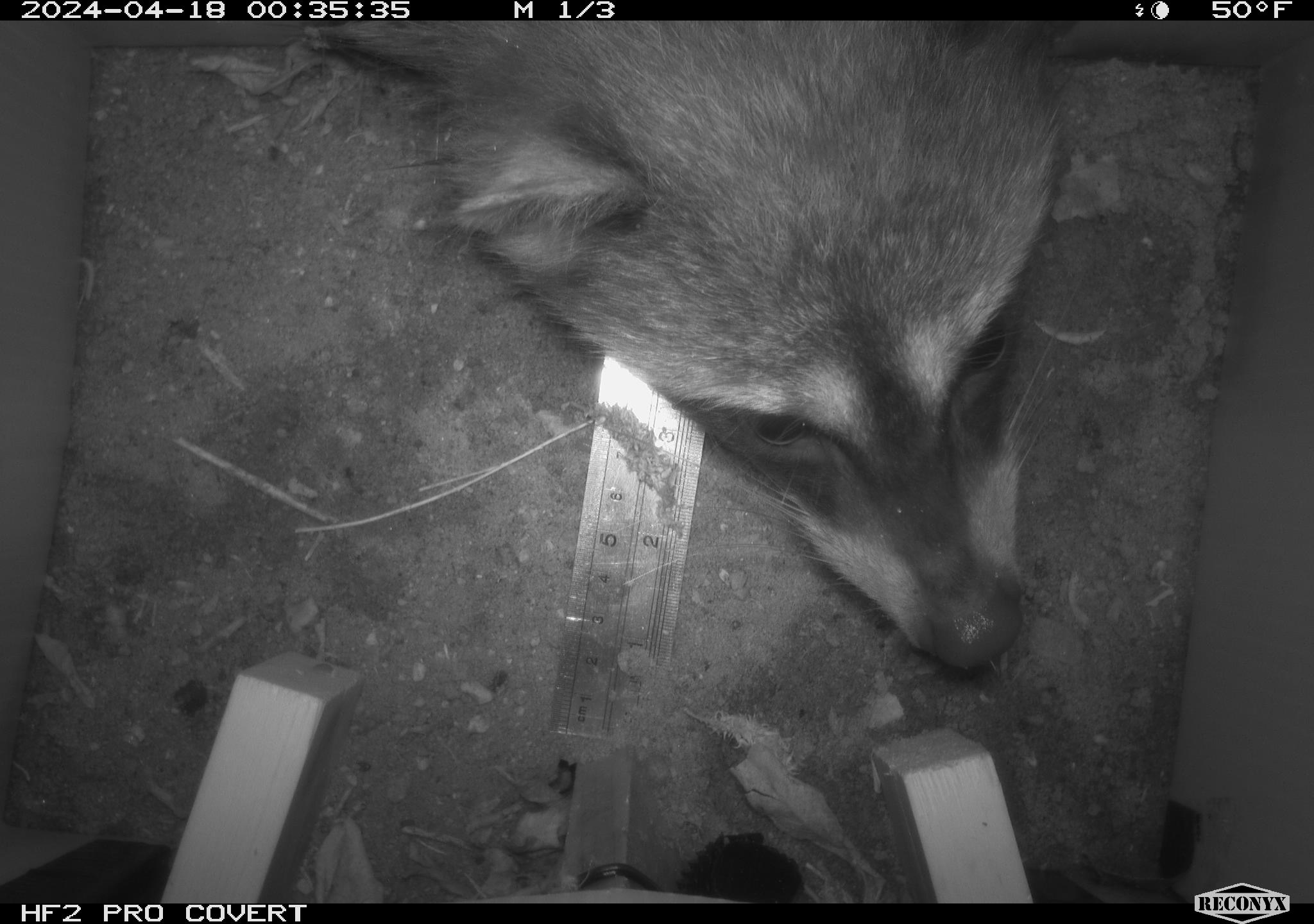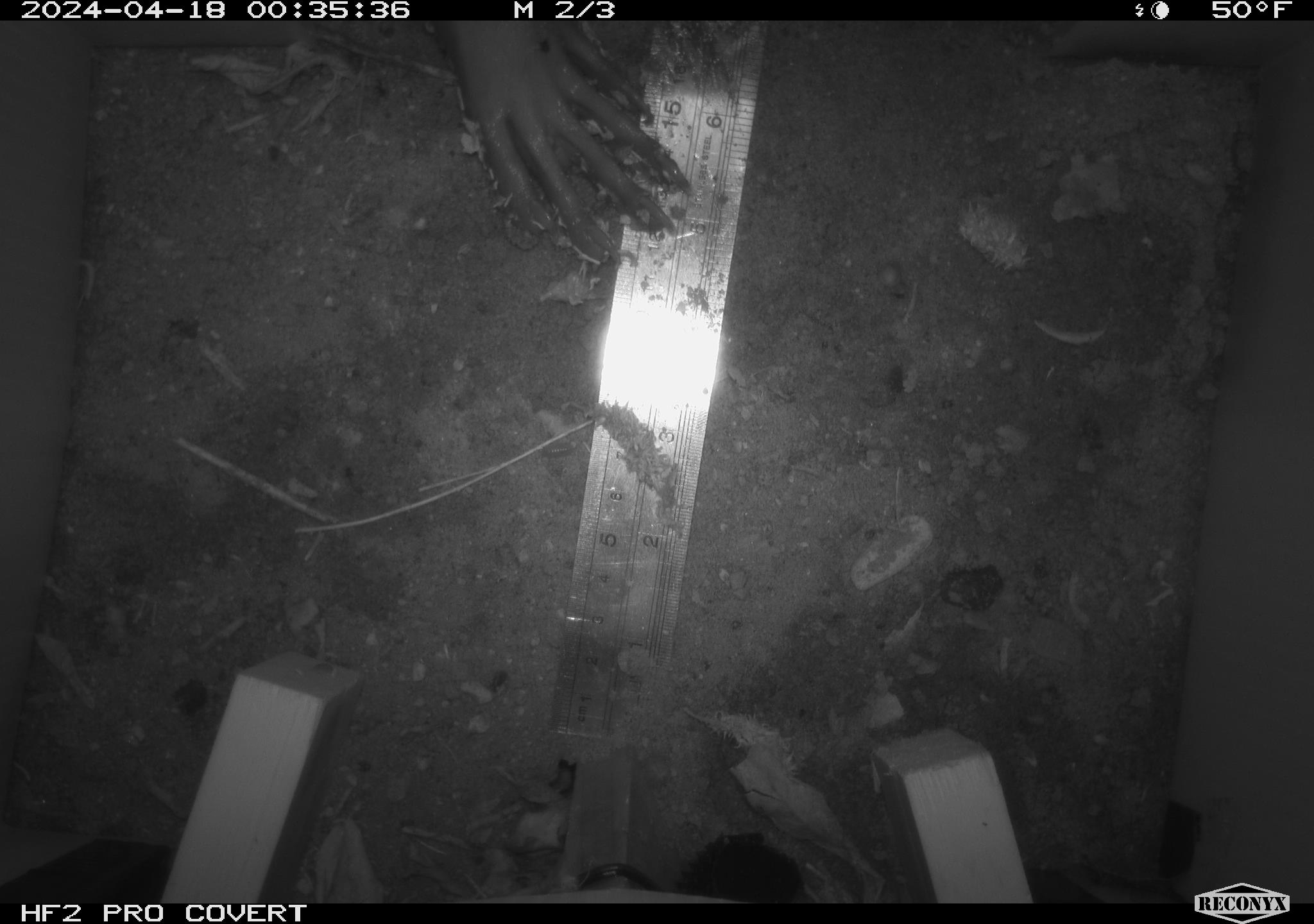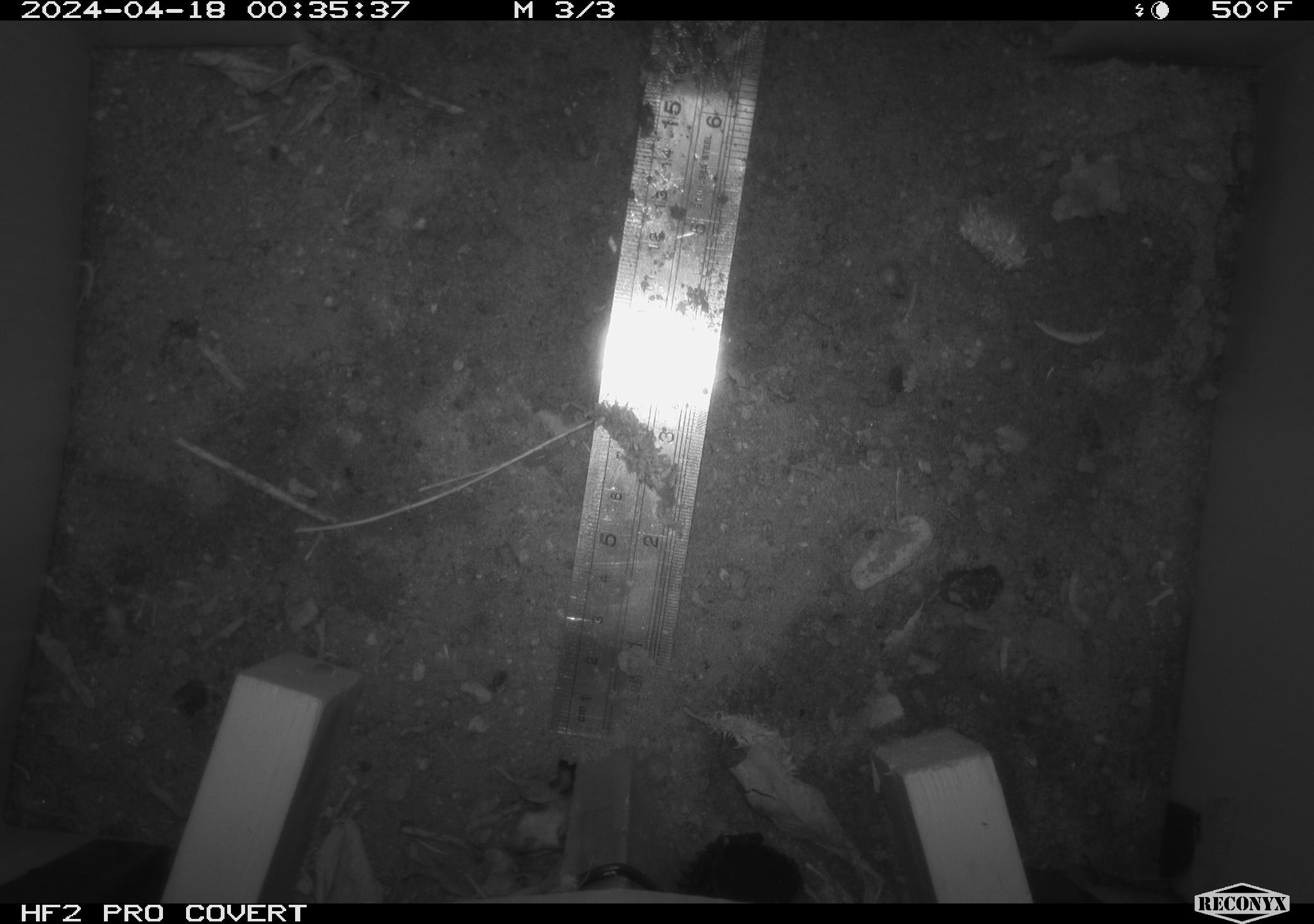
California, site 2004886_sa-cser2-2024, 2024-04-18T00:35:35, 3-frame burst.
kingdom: Animalia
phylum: Chordata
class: Mammalia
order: Carnivora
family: Procyonidae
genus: Procyon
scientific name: Procyon lotor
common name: northern raccoon